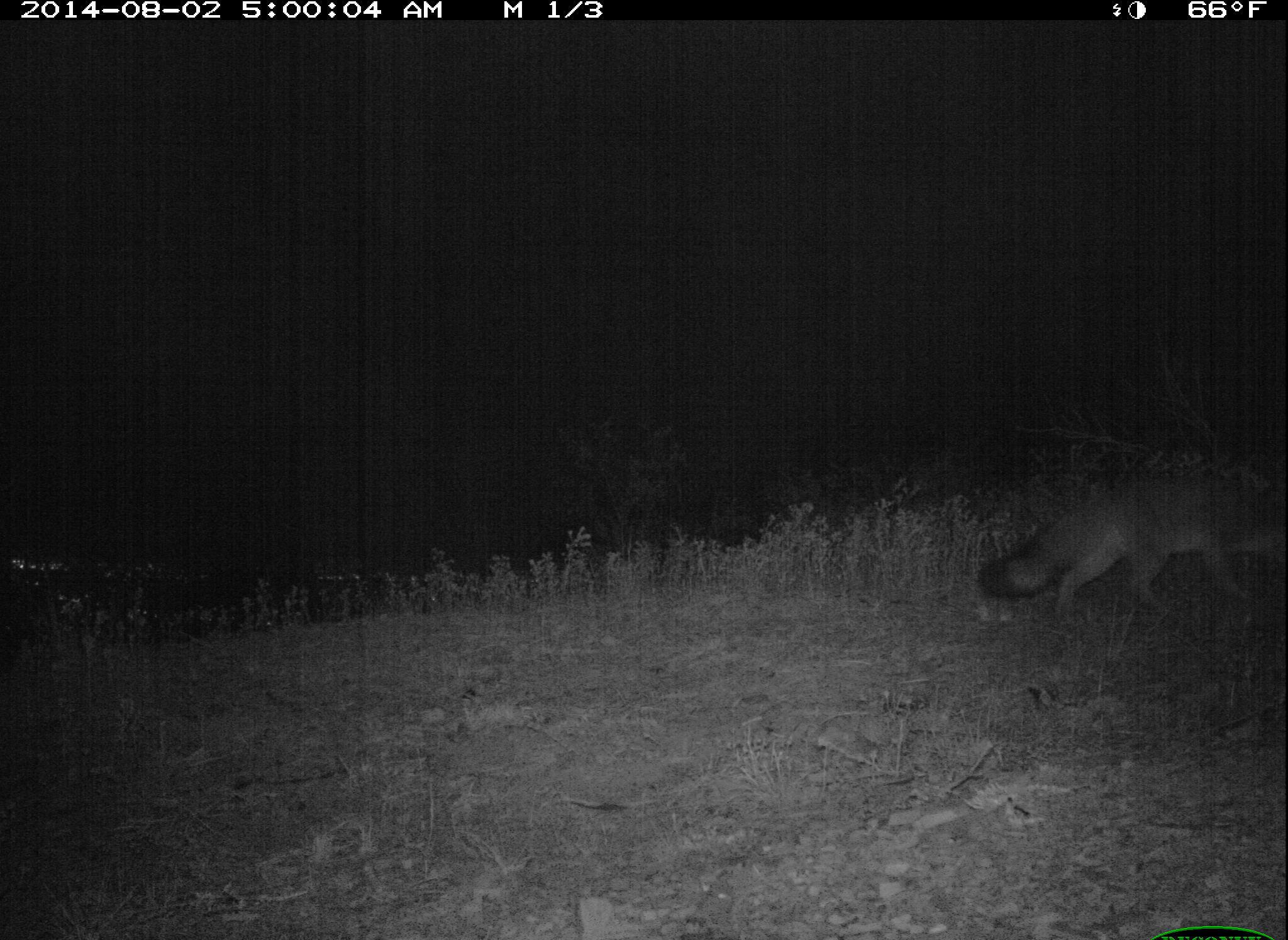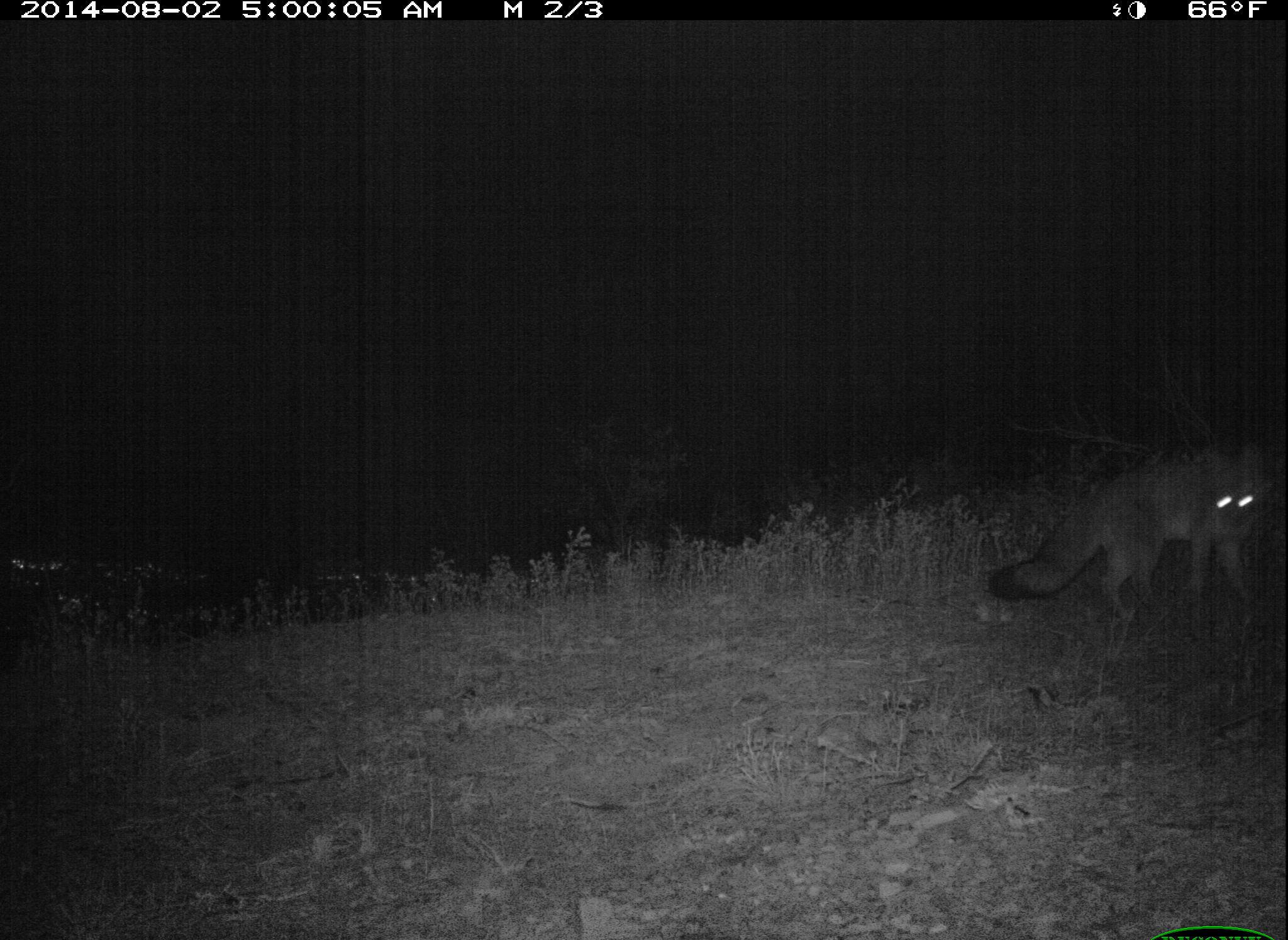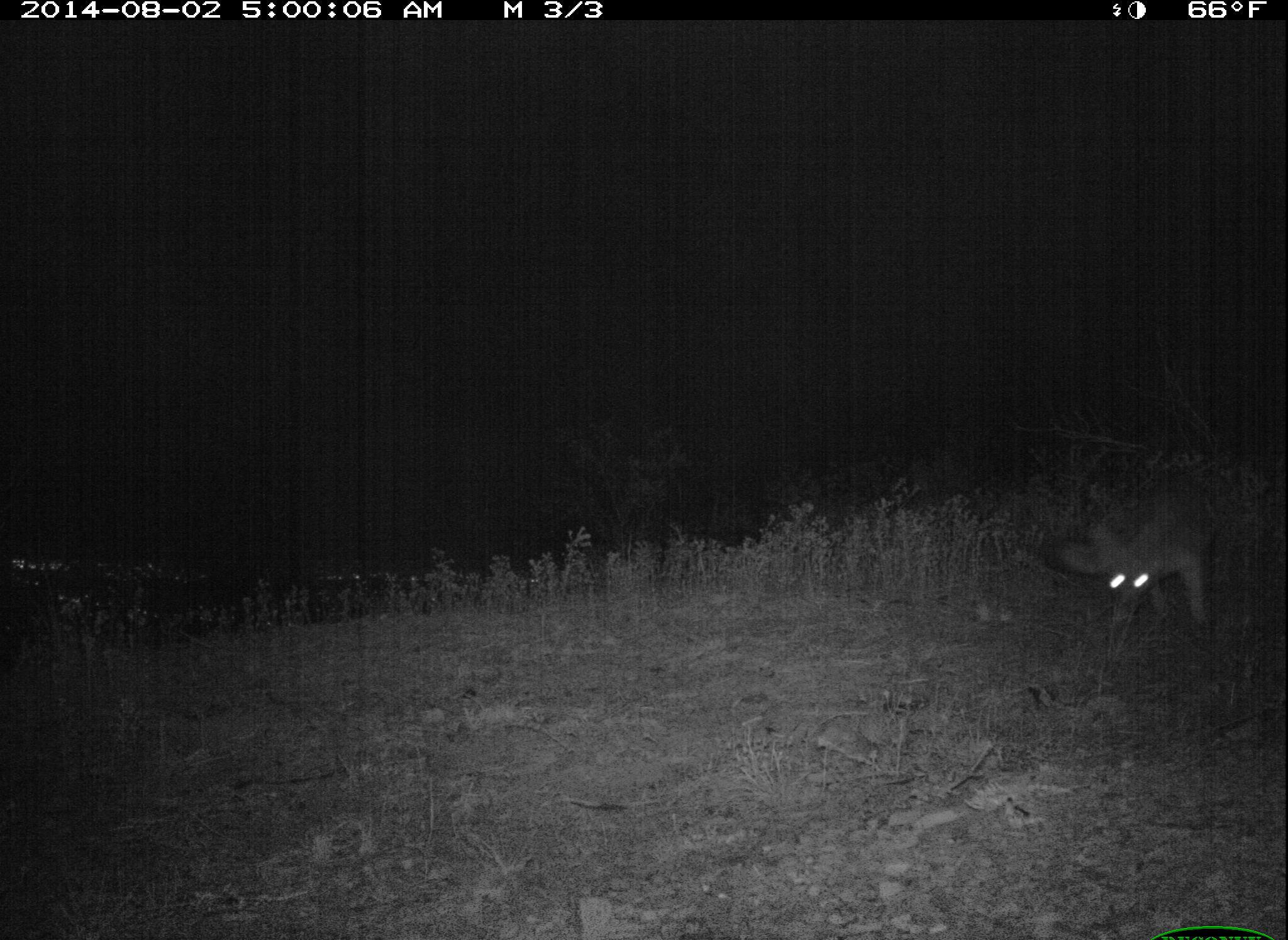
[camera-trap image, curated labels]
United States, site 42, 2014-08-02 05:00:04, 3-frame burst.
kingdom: Animalia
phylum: Chordata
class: Mammalia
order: Carnivora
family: Canidae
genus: Urocyon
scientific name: Urocyon cinereoargenteus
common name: gray fox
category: fox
Fox (gray fox) (Urocyon cinereoargenteus).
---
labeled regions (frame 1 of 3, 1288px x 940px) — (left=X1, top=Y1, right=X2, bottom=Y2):
fox: (left=979, top=473, right=1288, bottom=622)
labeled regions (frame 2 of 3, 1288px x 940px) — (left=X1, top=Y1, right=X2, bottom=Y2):
fox: (left=985, top=441, right=1269, bottom=632)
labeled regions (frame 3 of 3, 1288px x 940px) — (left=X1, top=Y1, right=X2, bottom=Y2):
fox: (left=1039, top=468, right=1252, bottom=636)